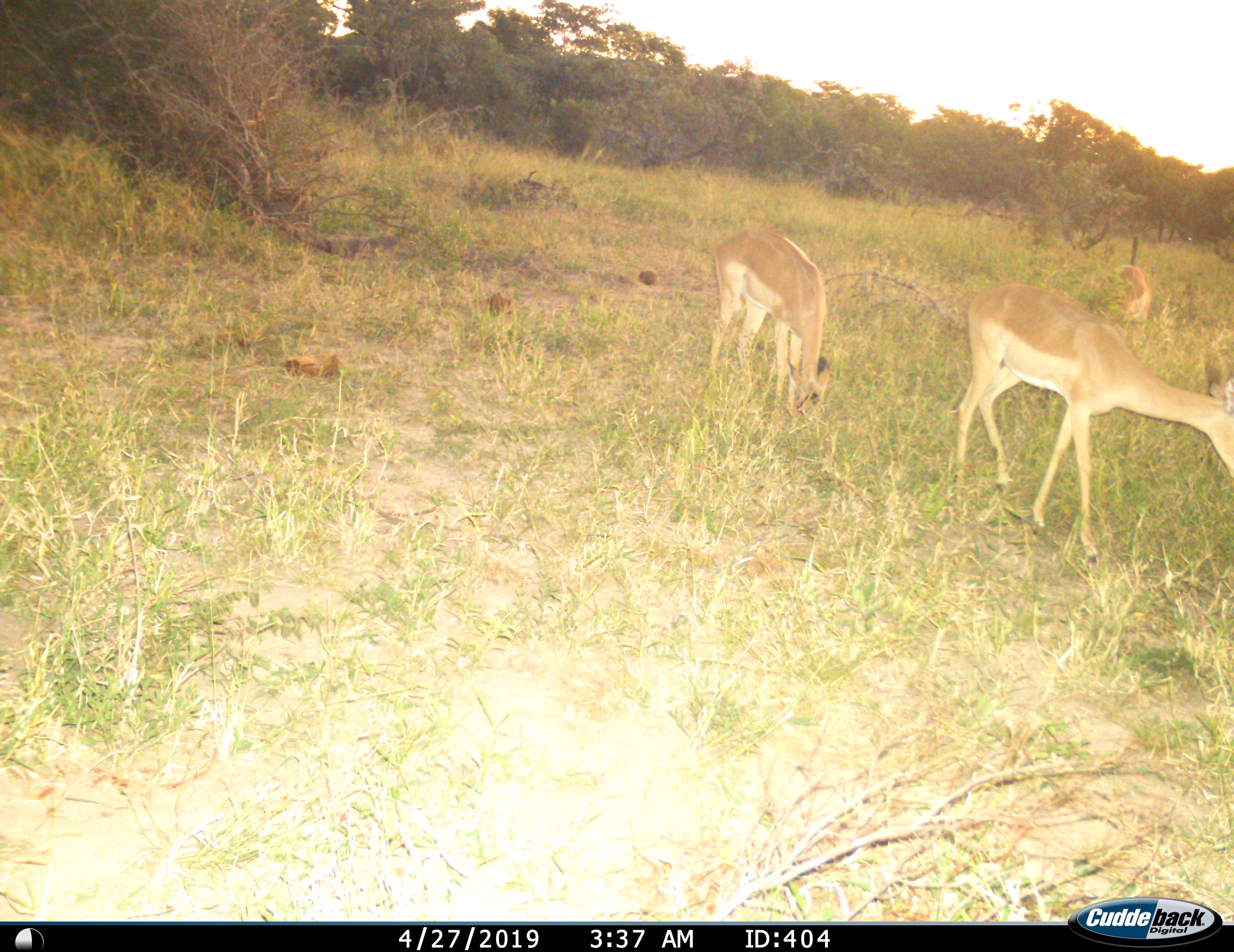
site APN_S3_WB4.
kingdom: Animalia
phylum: Chordata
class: Mammalia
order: Artiodactyla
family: Bovidae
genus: Aepyceros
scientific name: Aepyceros melampus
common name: impala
Impala (Aepyceros melampus), count 2. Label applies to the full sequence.